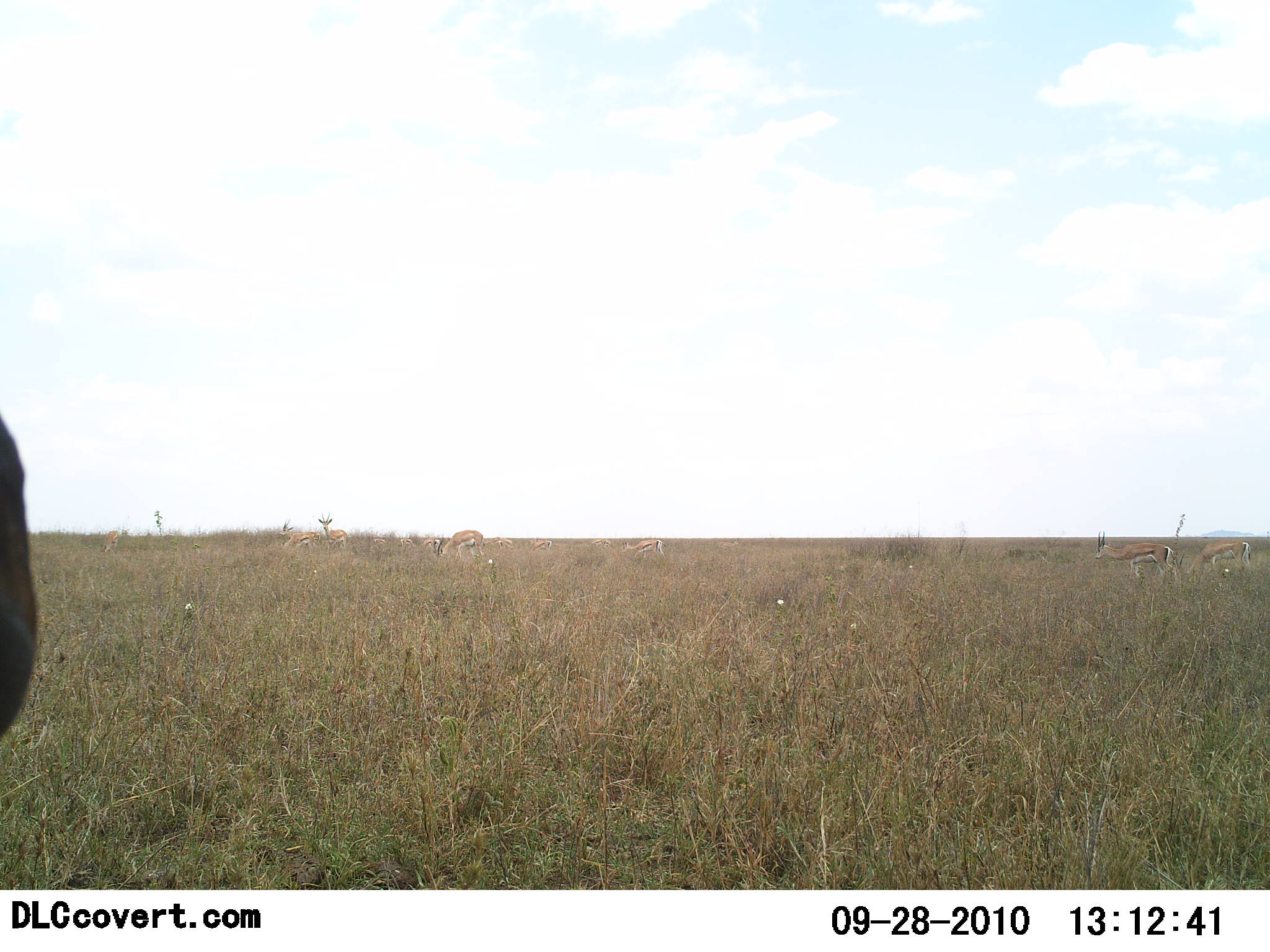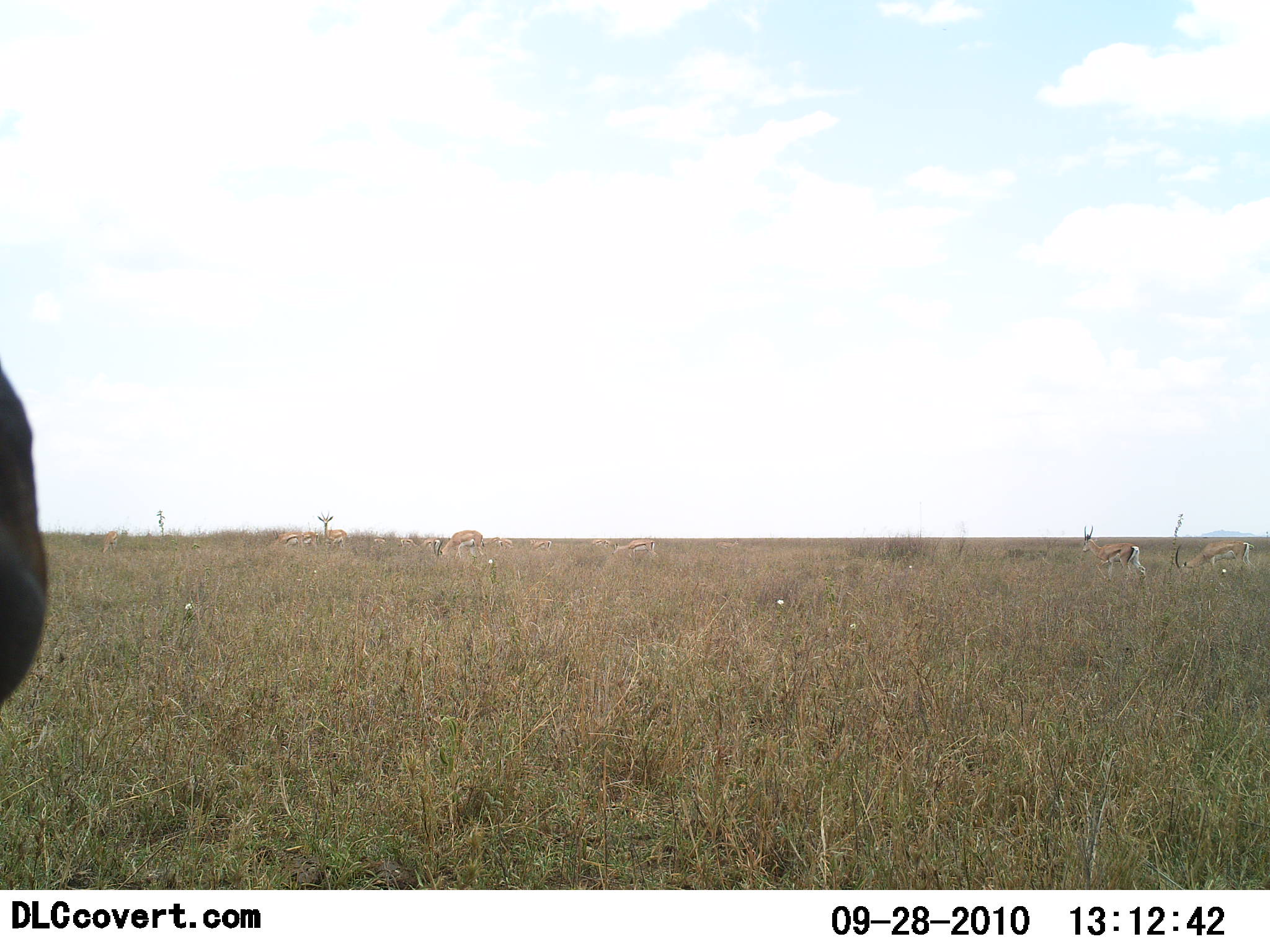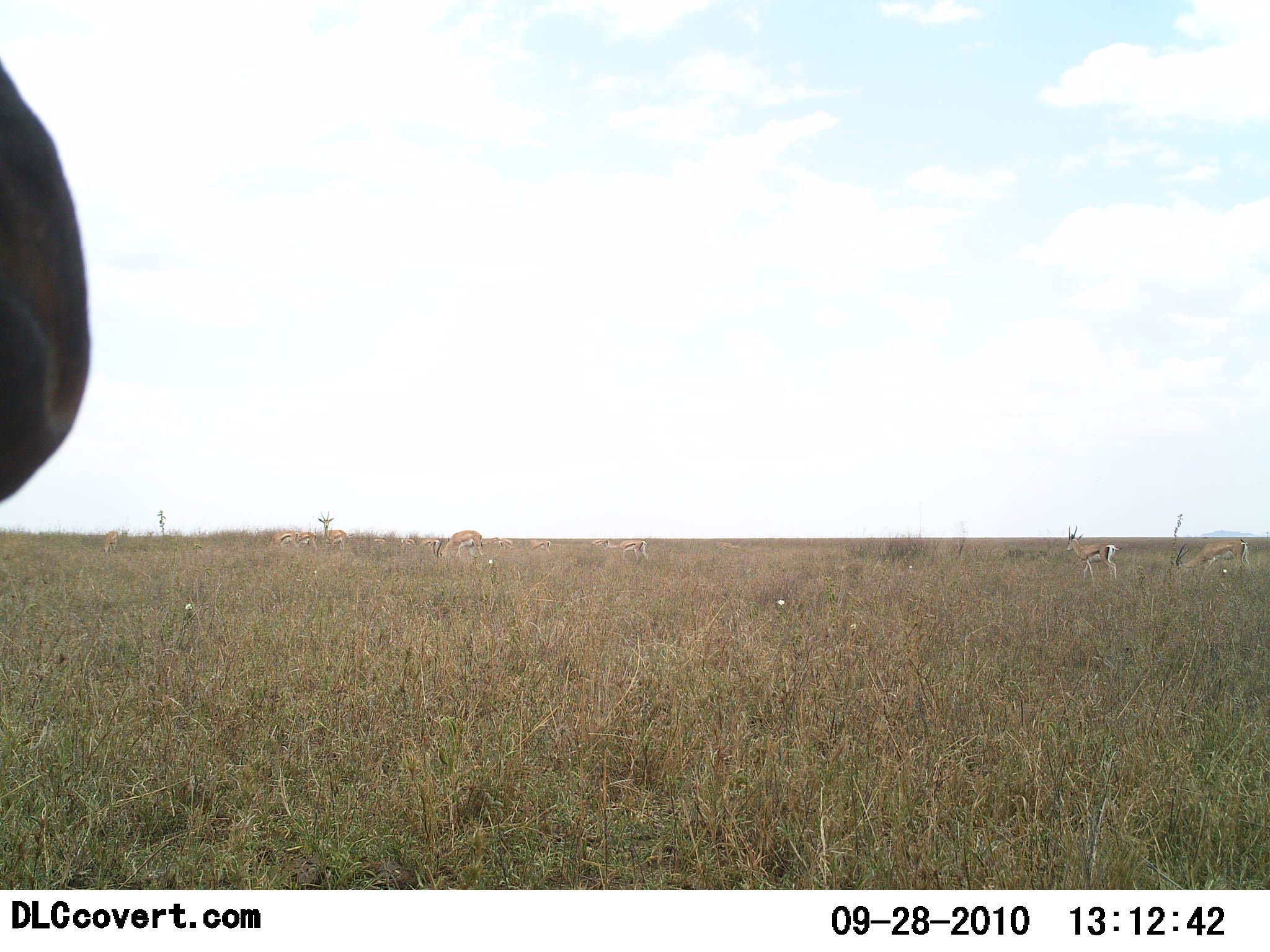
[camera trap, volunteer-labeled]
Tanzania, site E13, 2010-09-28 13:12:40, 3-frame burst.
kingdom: Animalia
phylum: Chordata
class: Mammalia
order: Artiodactyla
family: Bovidae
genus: Eudorcas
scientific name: Eudorcas thomsonii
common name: thomson's gazelle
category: gazellethomsons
Gazellethomsons (thomson's gazelle) (Eudorcas thomsonii), count 7. Behavior (volunteer vote fractions): standing 41%, resting 0%, moving 35%, interacting 0%. Young present (vote fraction): 0%. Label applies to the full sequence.